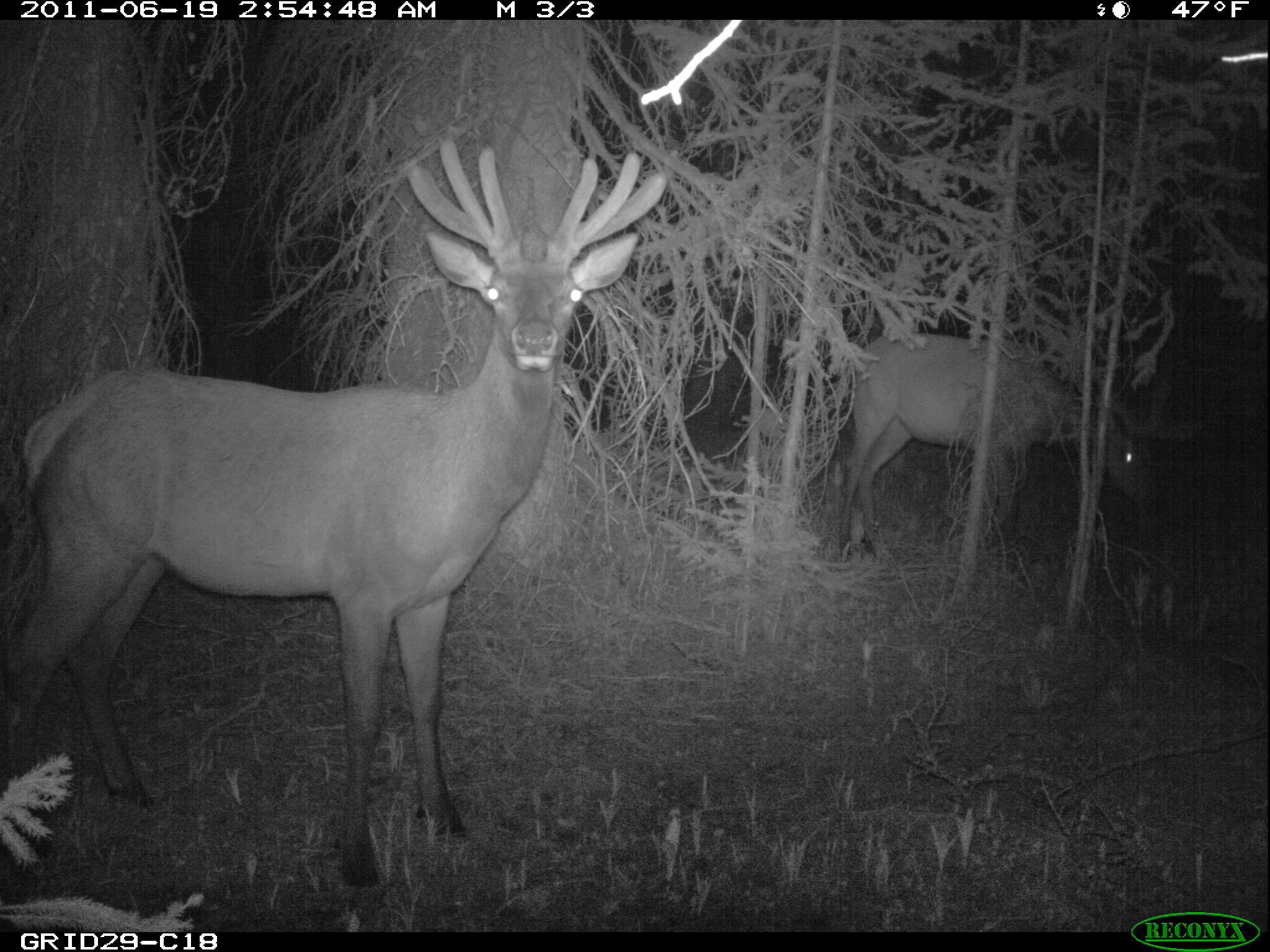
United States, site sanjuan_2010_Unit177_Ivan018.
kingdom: Animalia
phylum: Chordata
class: Mammalia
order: Artiodactyla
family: Cervidae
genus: Cervus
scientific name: Cervus elaphus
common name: red deer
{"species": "Cervus elaphus (red deer)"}